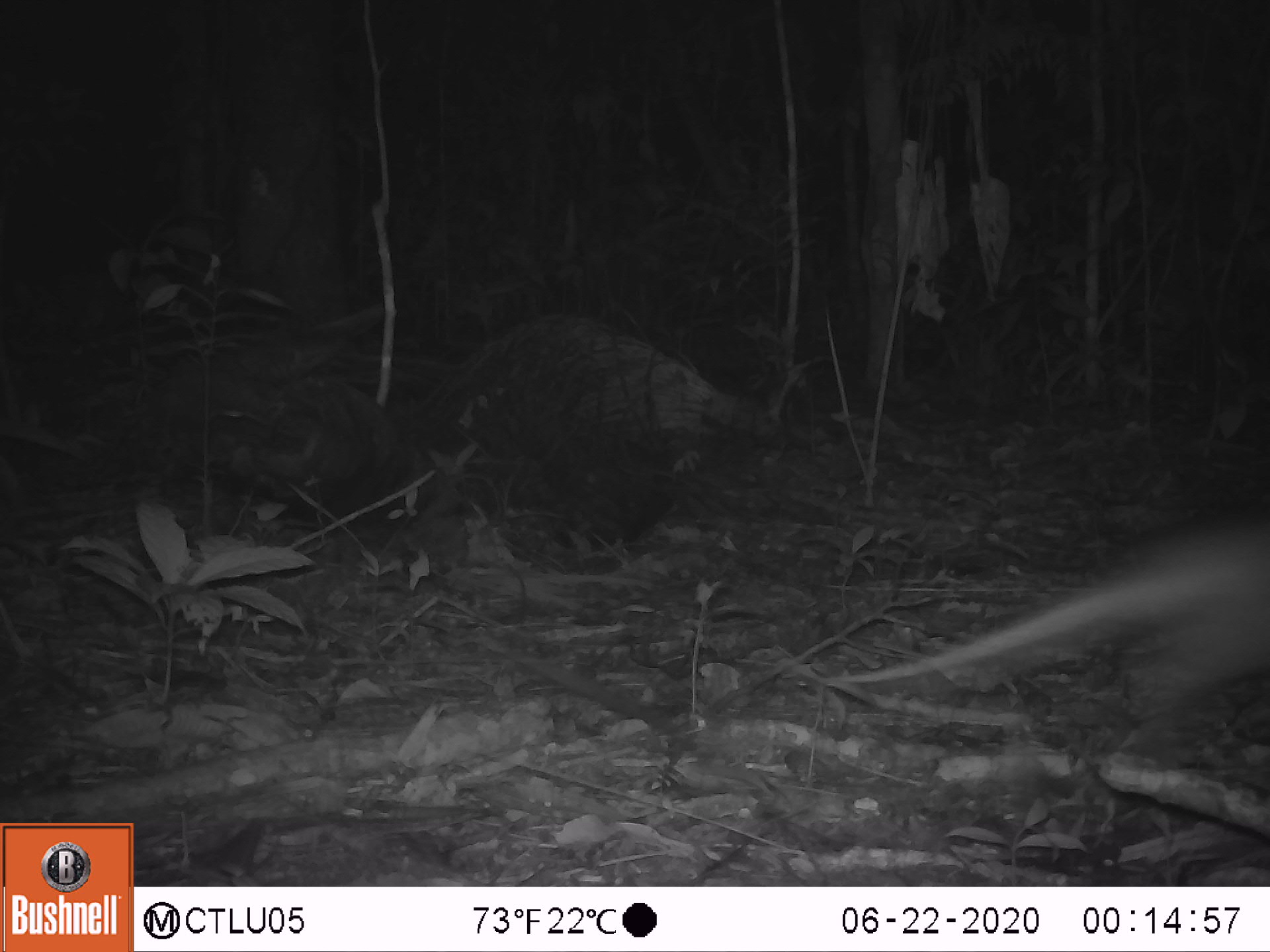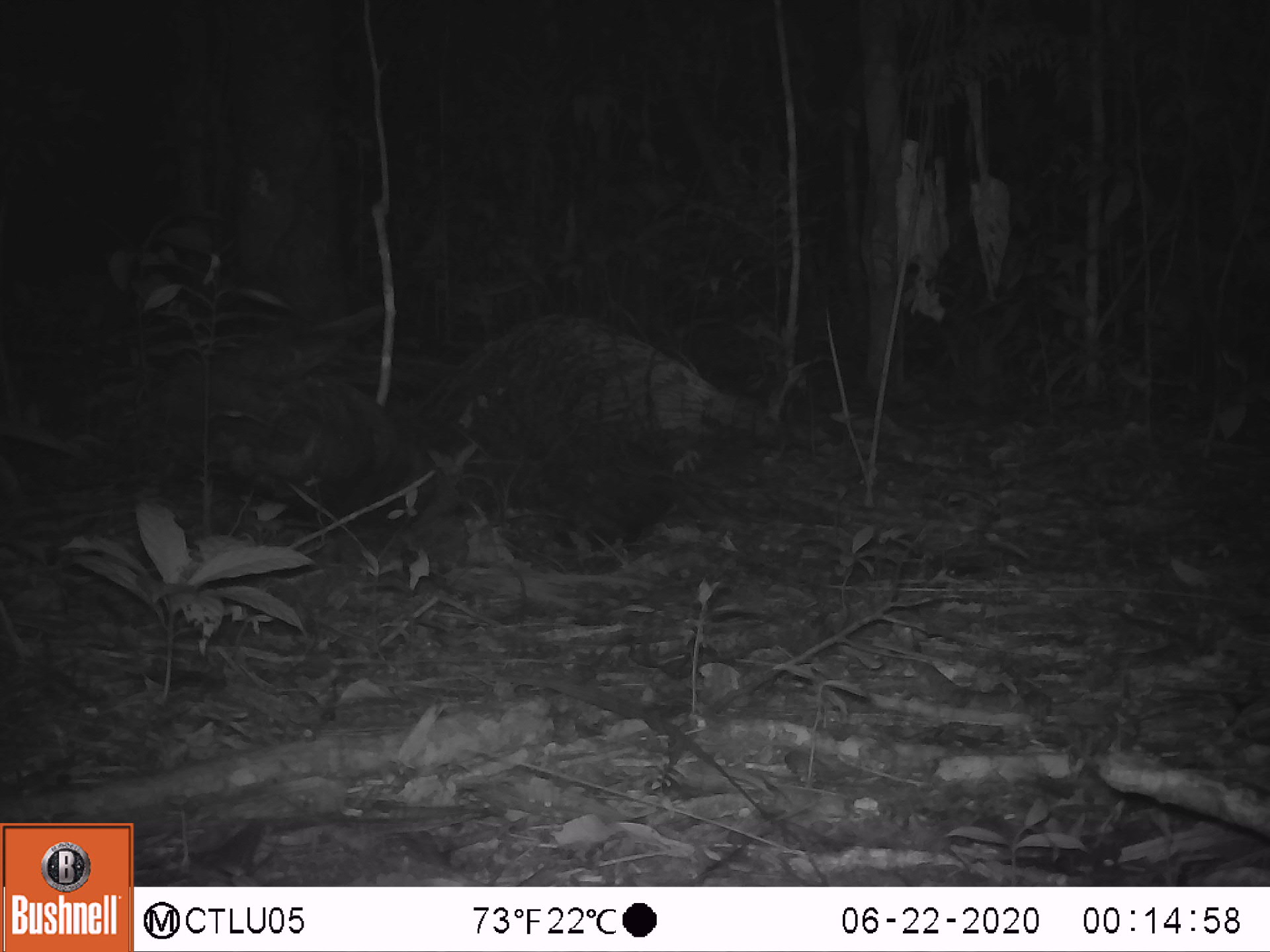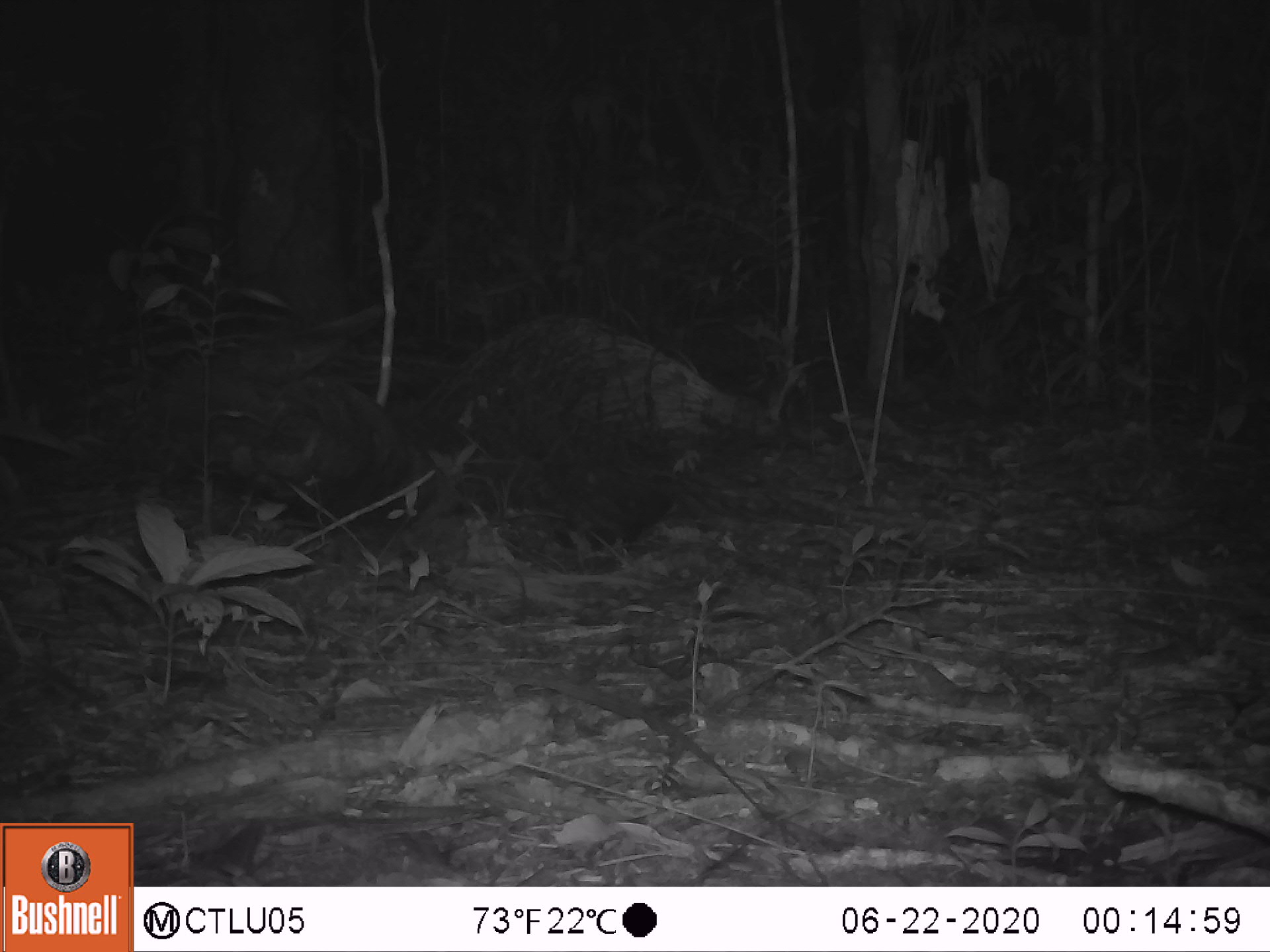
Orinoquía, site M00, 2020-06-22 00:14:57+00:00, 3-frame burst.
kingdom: Animalia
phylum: Chordata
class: Mammalia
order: Didelphimorphia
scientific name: Didelphimorphia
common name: possum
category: unknown possum